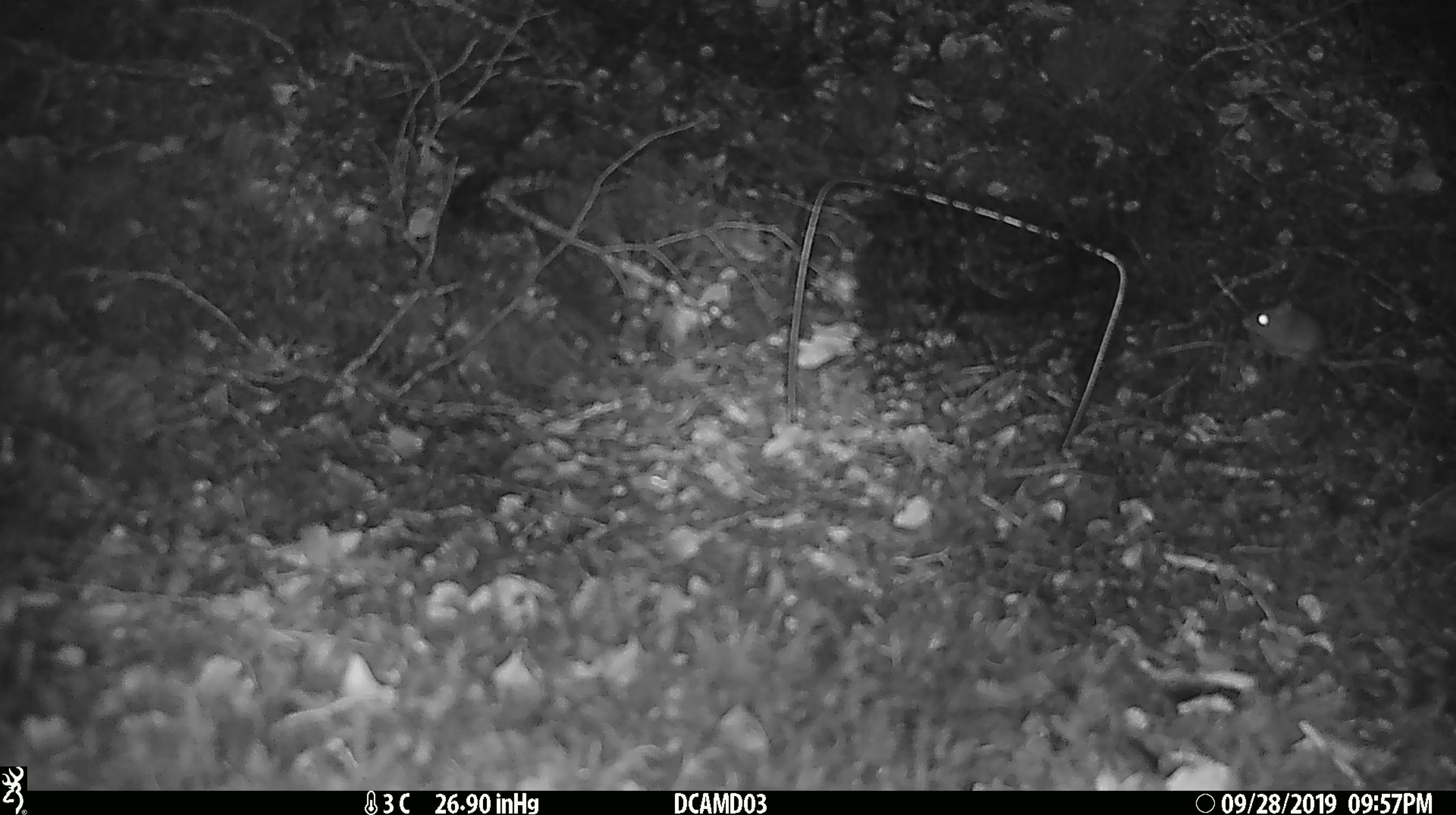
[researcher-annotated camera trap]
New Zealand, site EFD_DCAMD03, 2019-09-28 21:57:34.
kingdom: Animalia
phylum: Chordata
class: Mammalia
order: Rodentia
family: Muridae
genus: Mus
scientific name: Mus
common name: mouse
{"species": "mouse (Mus)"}